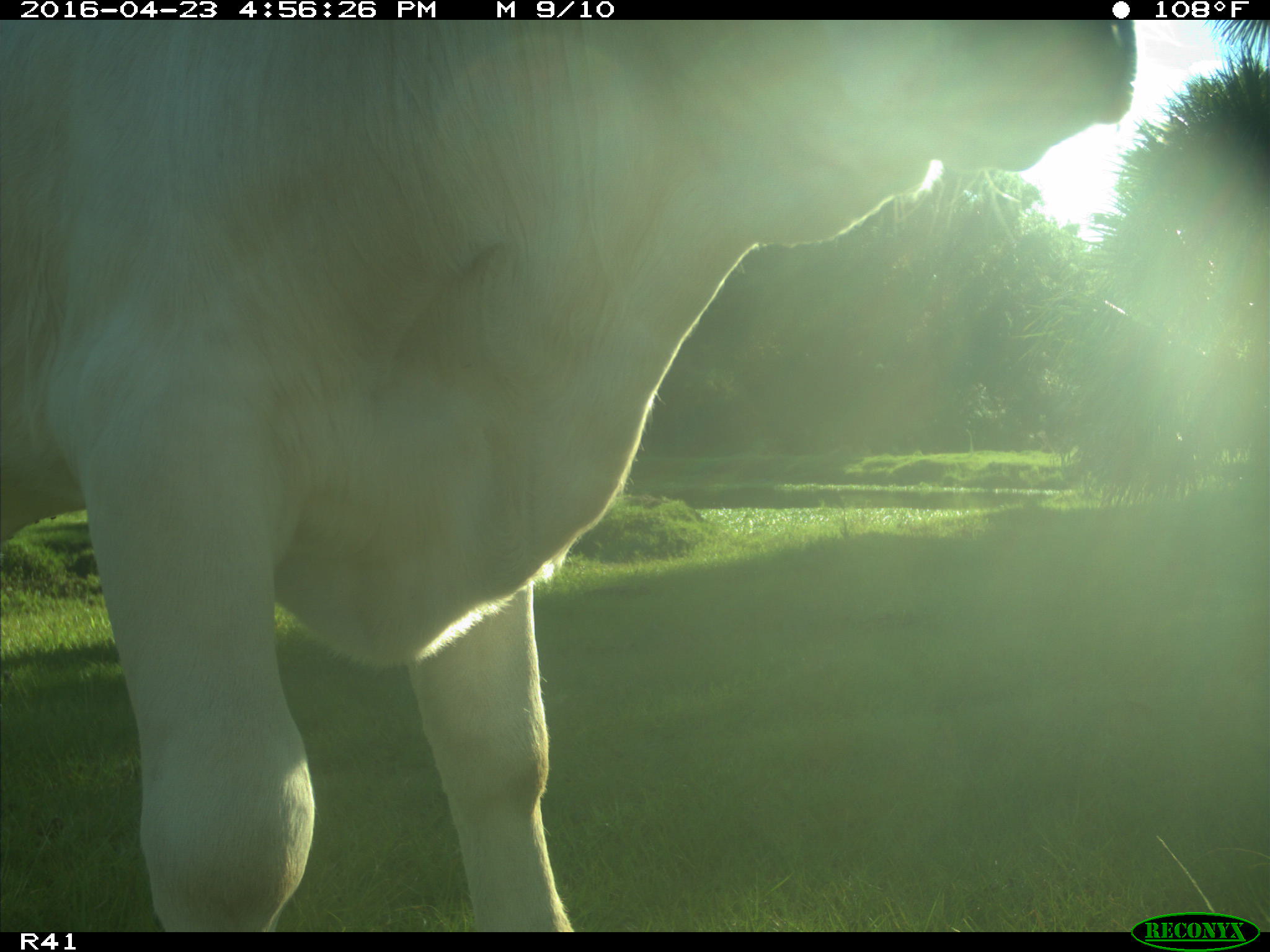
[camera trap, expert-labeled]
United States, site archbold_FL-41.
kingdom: Animalia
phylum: Chordata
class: Mammalia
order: Artiodactyla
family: Bovidae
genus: Bos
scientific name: Bos taurus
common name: domestic cow